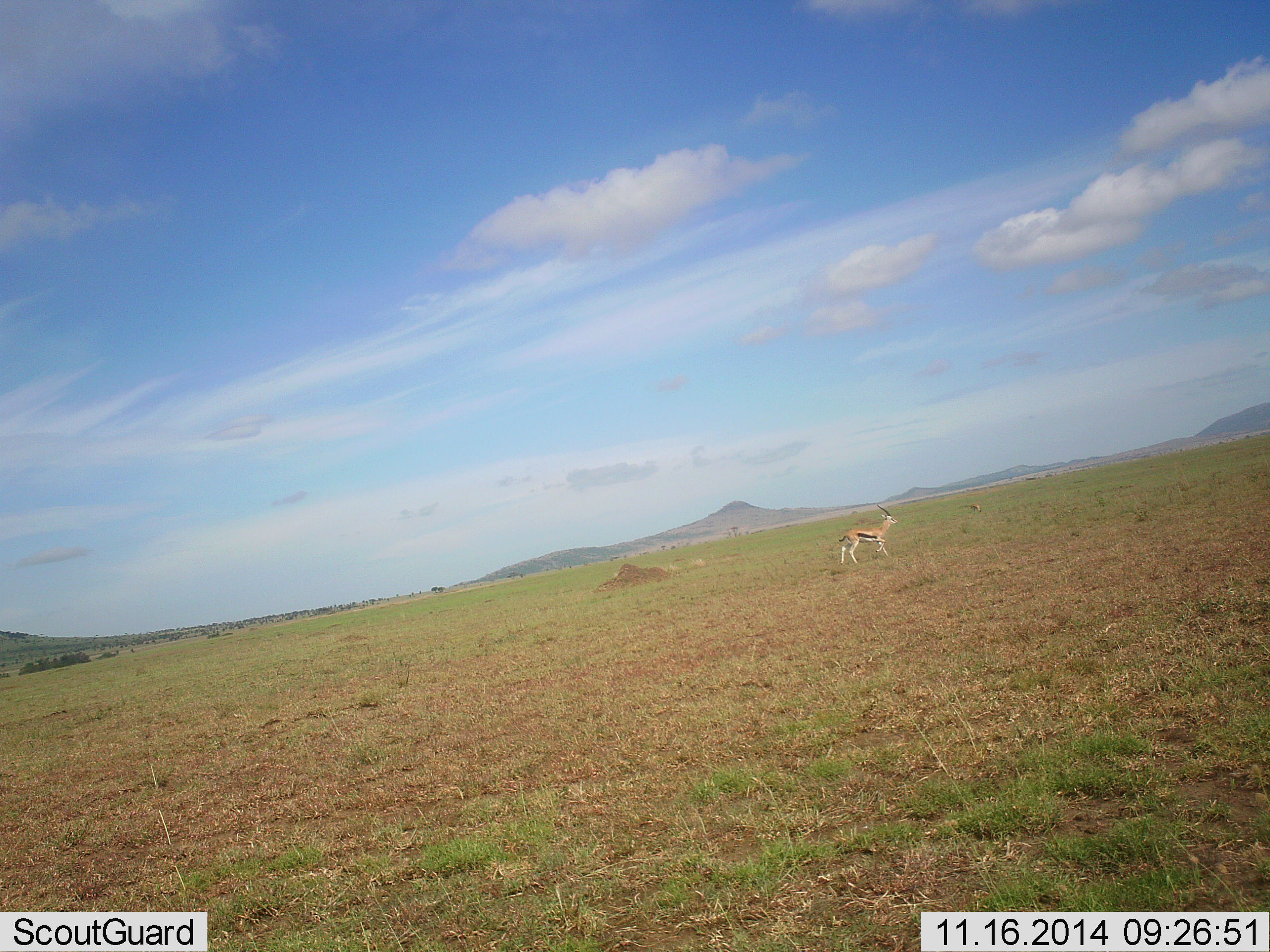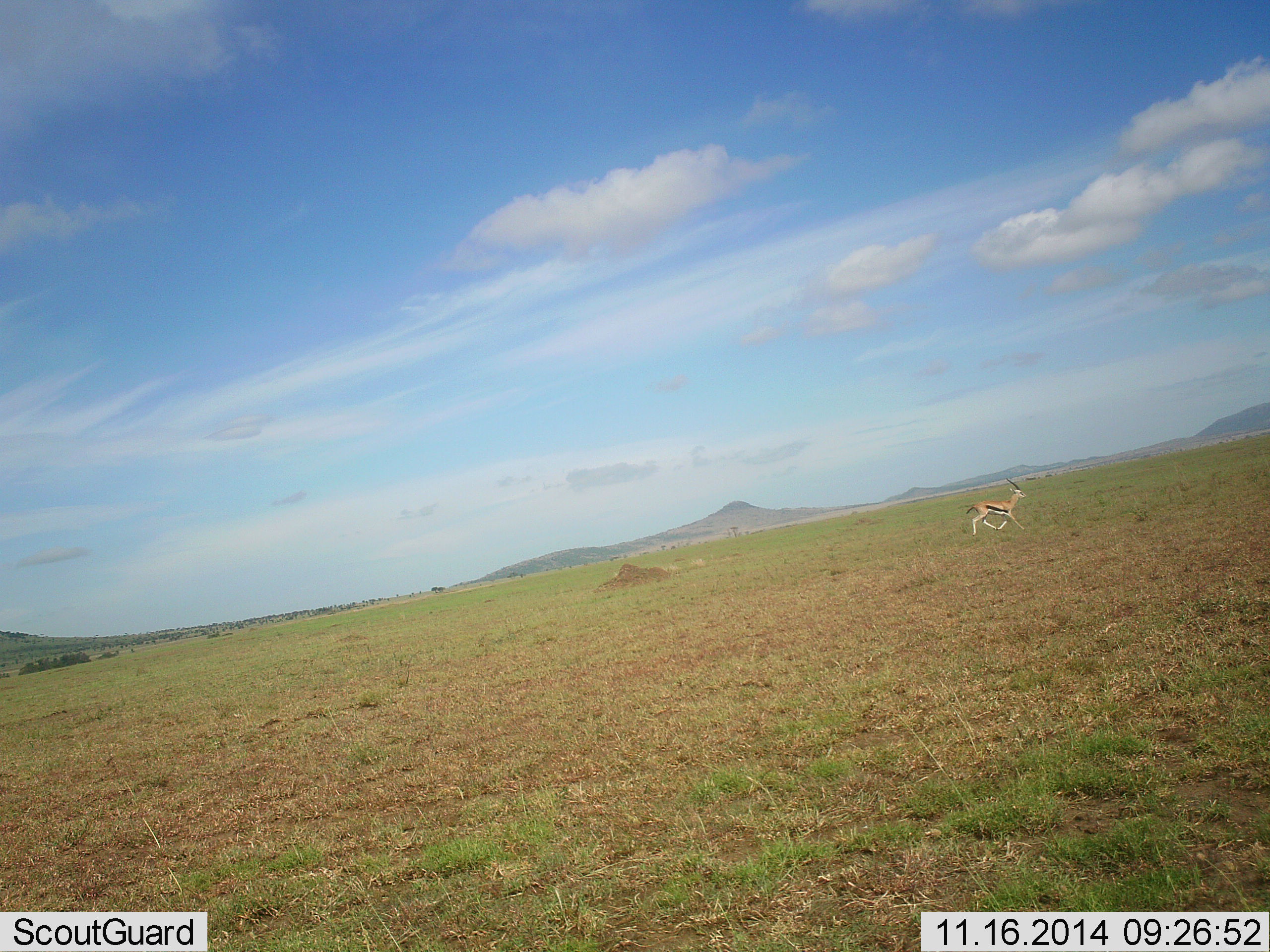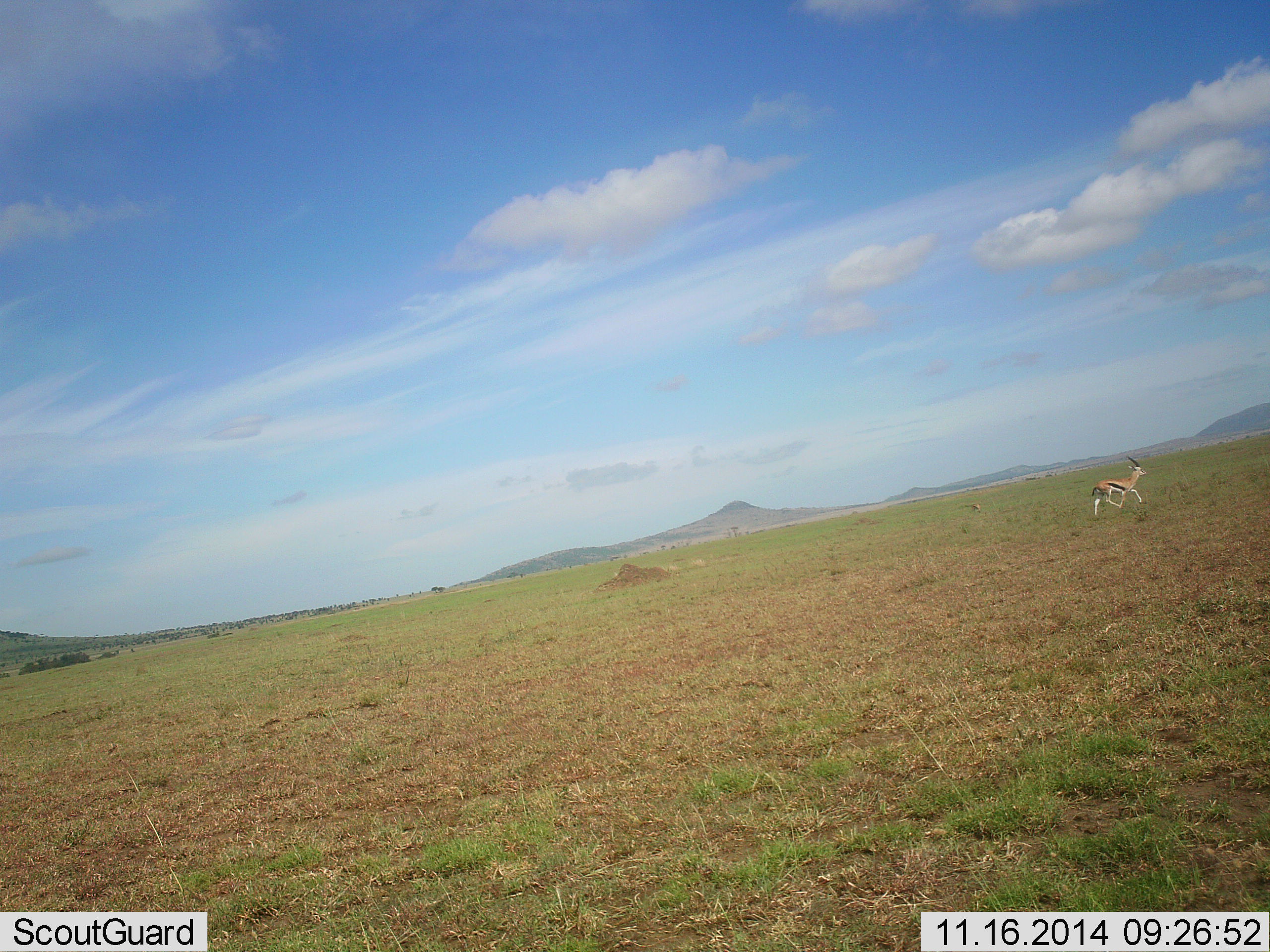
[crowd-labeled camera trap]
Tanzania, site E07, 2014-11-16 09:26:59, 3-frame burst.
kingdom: Animalia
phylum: Chordata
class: Mammalia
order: Artiodactyla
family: Bovidae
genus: Eudorcas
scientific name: Eudorcas thomsonii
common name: thomson's gazelle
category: gazellethomsons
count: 1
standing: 10%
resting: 0%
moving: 100%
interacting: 0%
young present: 0%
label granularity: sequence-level